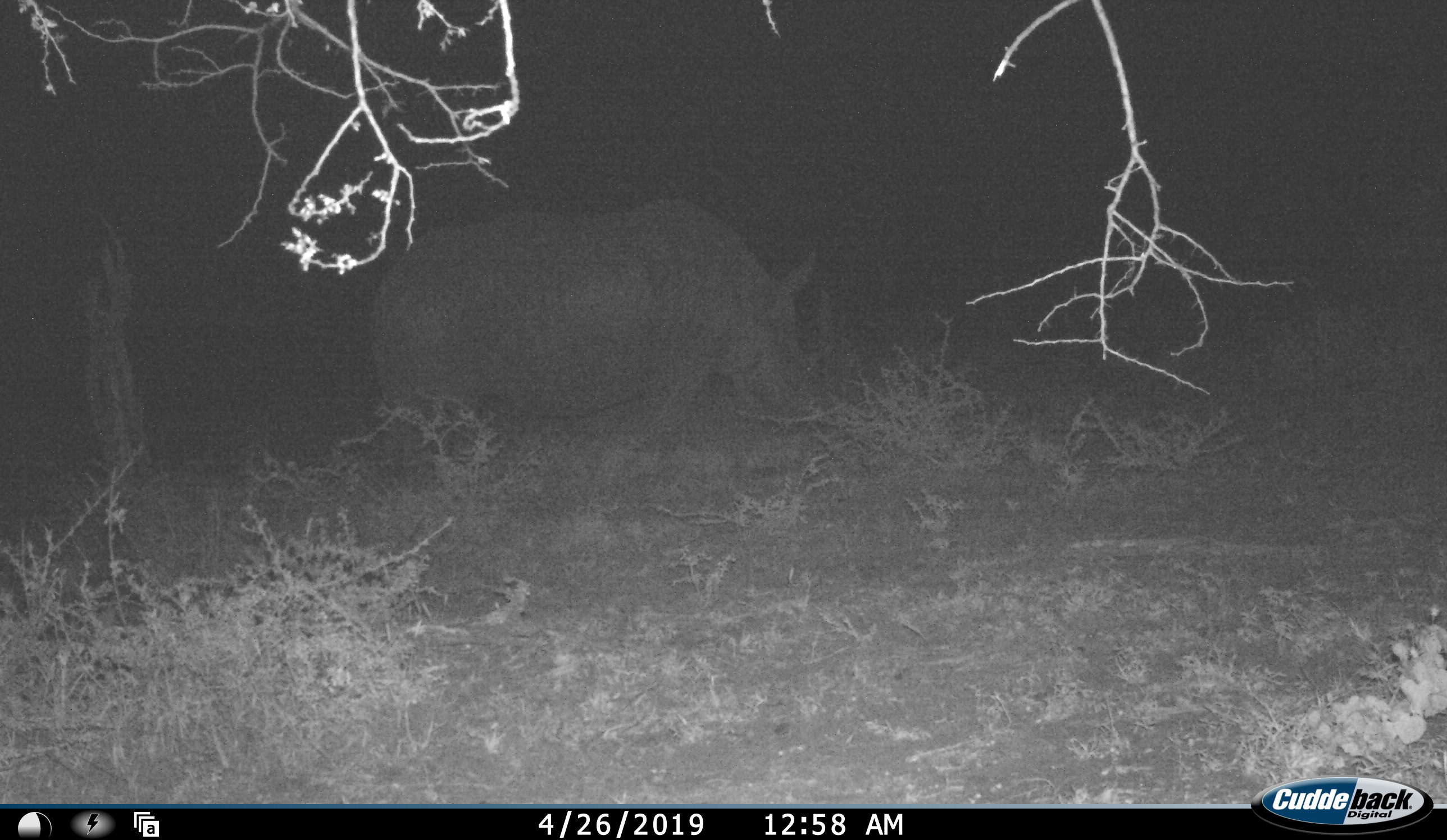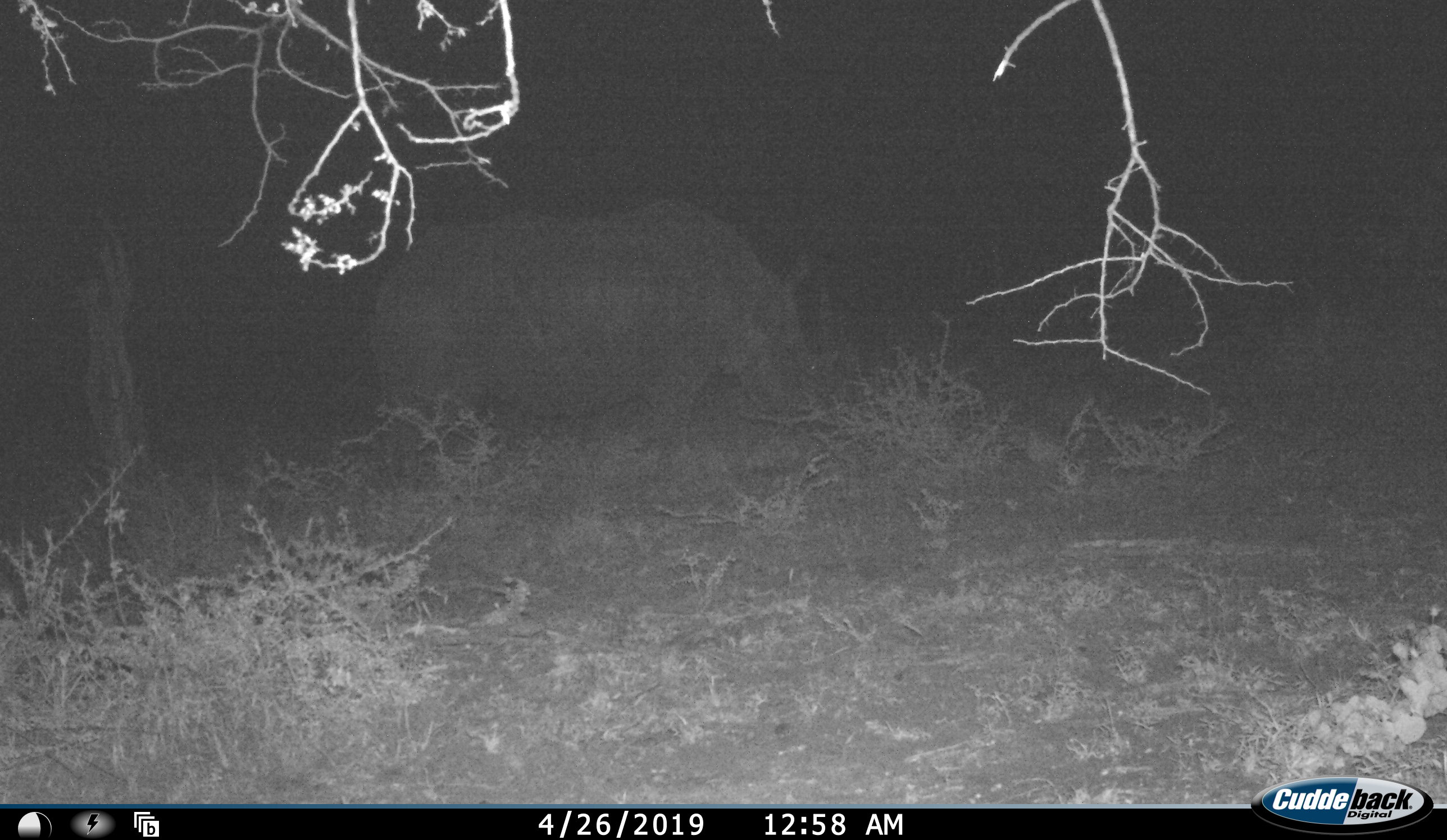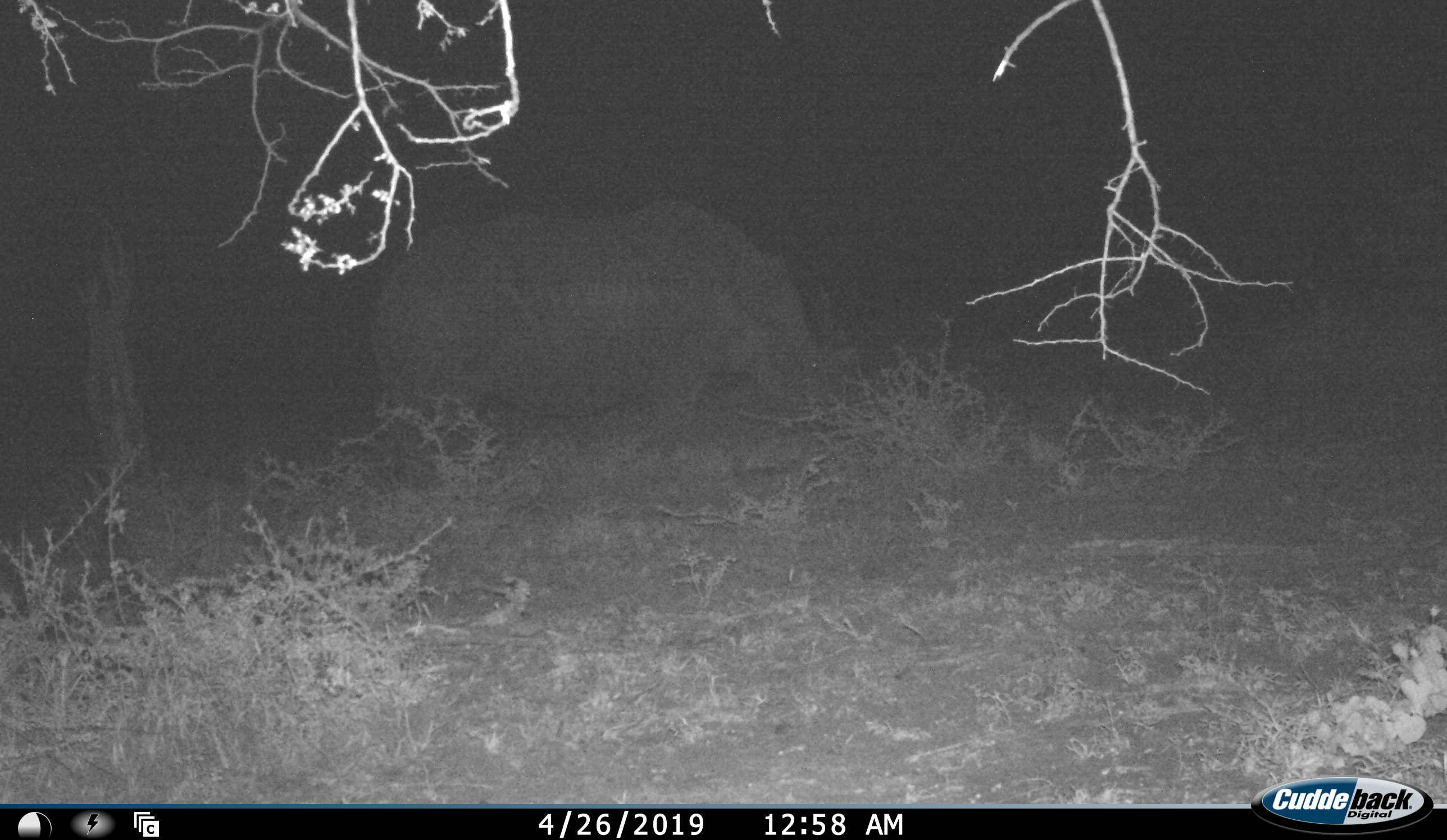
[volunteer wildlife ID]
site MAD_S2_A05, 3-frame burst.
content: unidentified animal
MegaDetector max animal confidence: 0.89